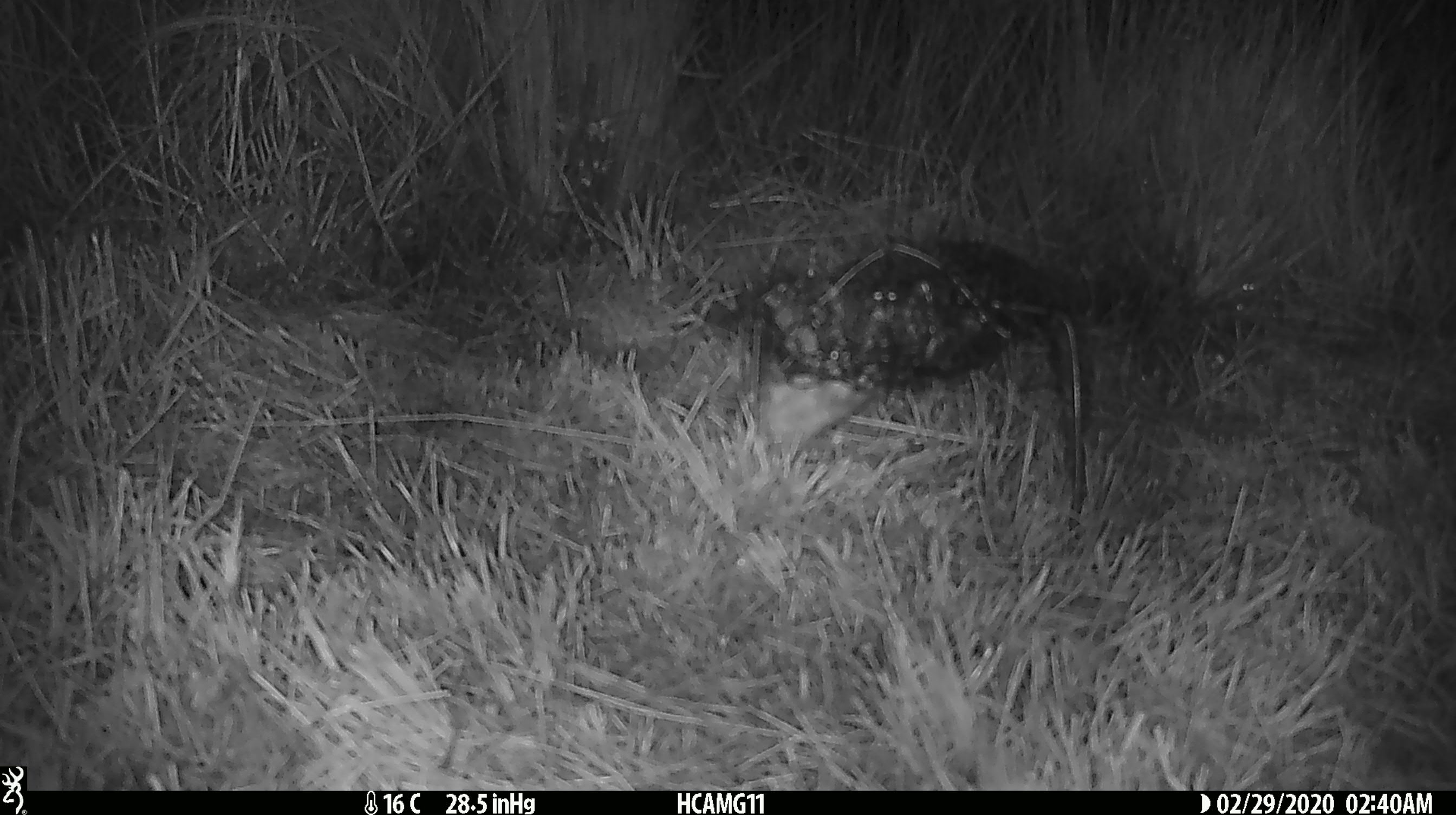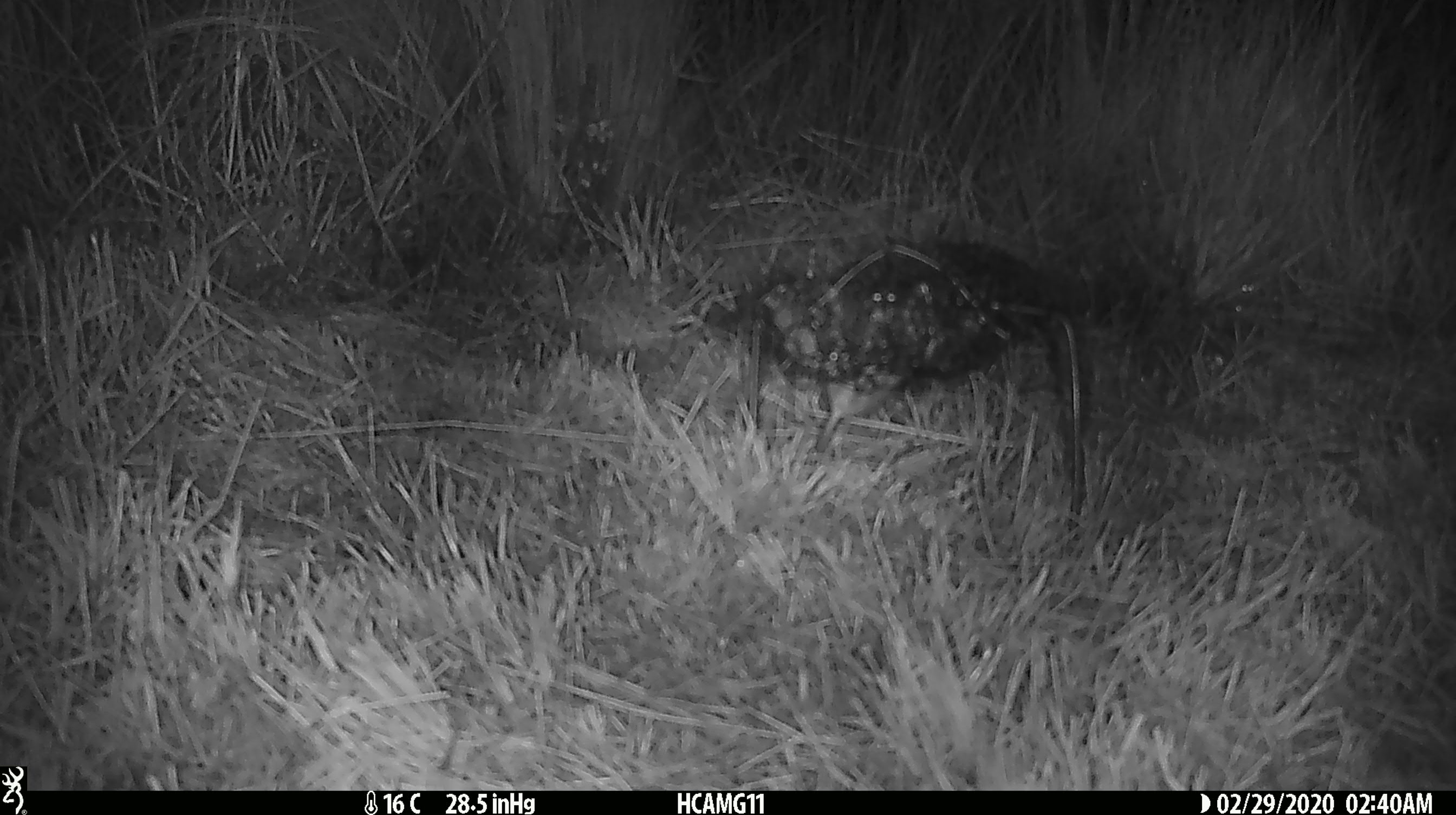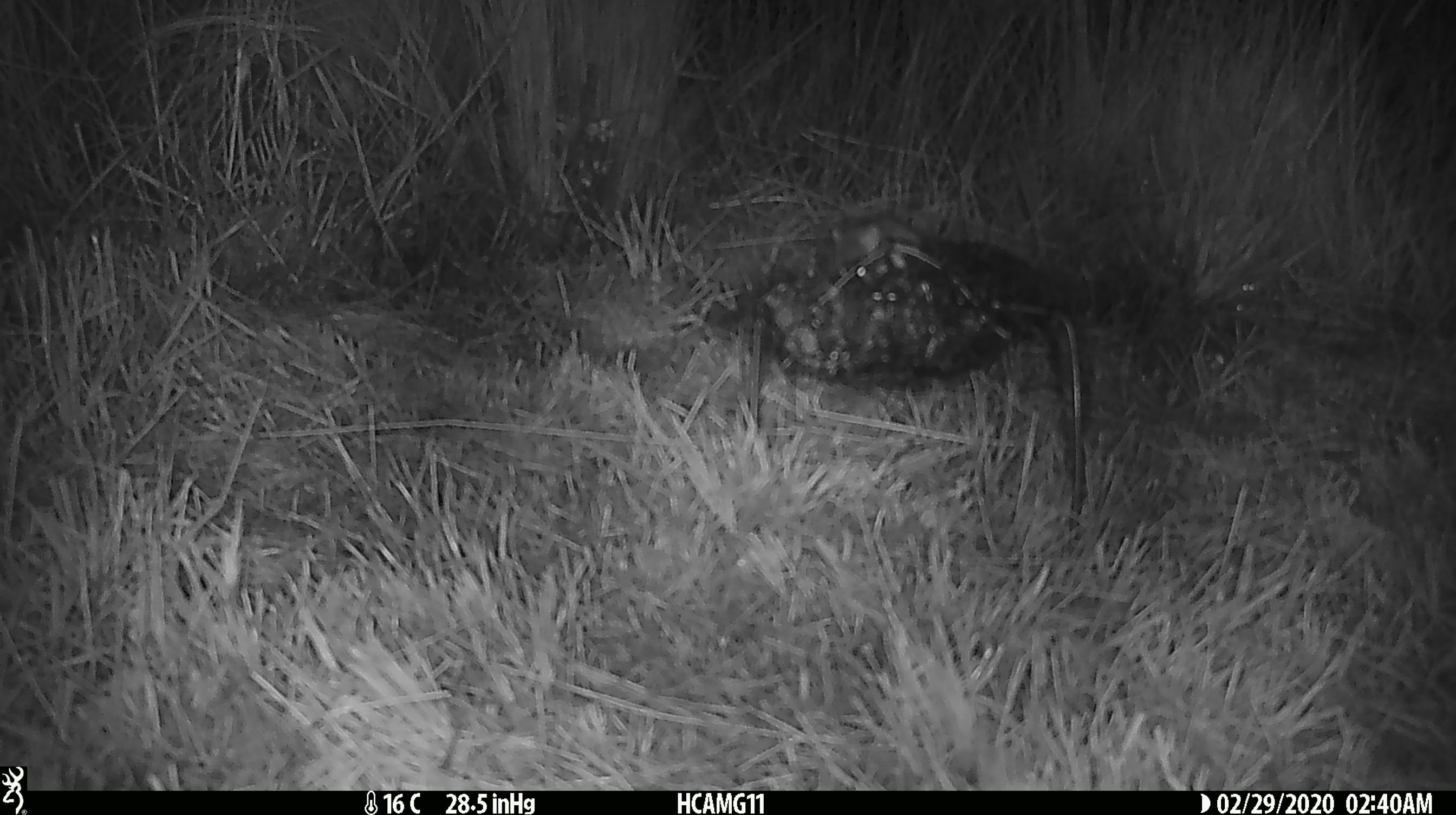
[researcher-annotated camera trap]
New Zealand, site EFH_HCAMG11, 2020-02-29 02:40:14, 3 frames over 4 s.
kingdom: Animalia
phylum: Chordata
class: Mammalia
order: Rodentia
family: Muridae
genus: Mus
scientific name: Mus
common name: mouse